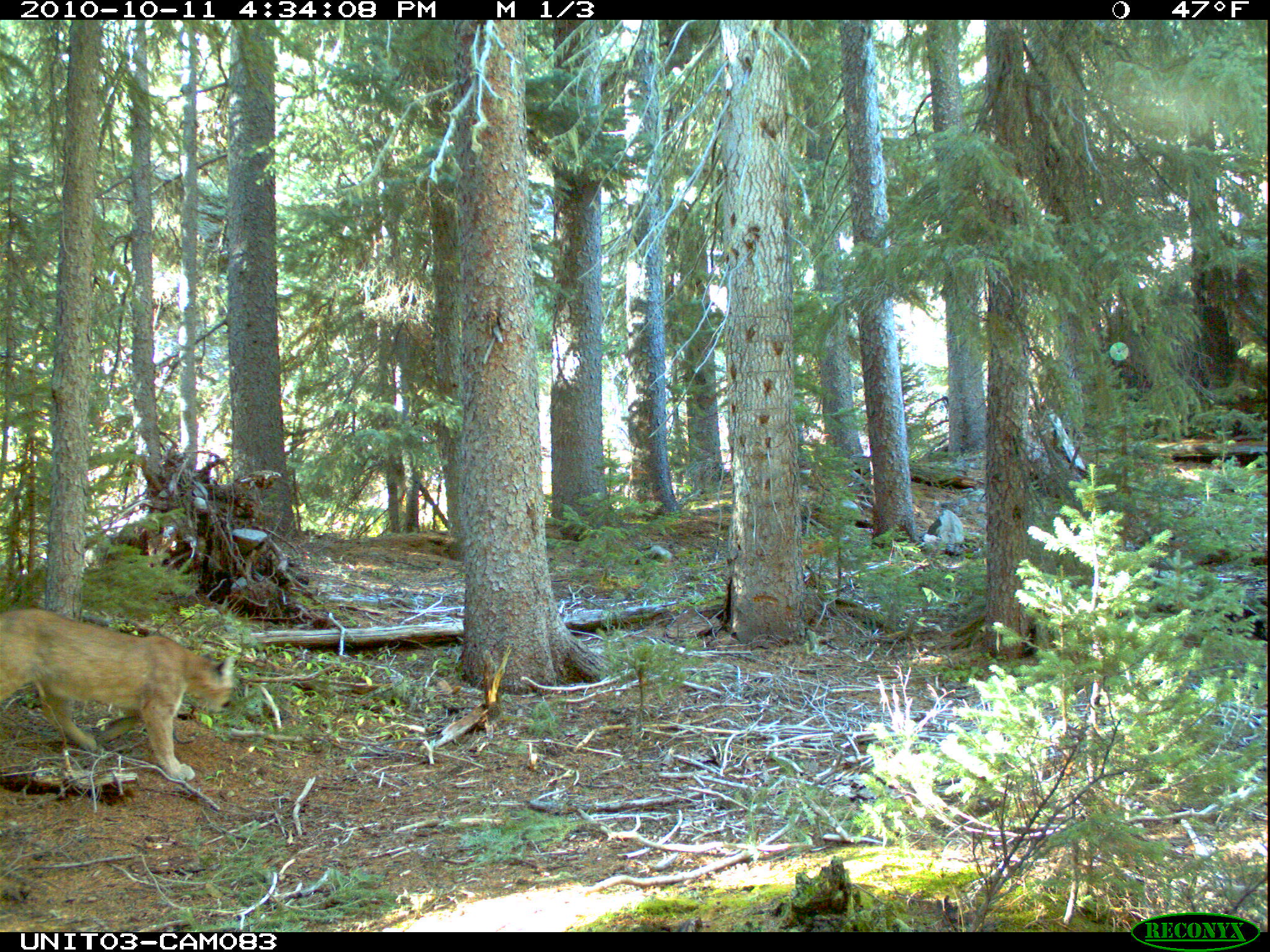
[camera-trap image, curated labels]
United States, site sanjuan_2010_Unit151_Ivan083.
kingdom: Animalia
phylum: Chordata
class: Mammalia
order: Carnivora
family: Felidae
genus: Puma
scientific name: Puma concolor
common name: mountain lion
Puma concolor (mountain lion).